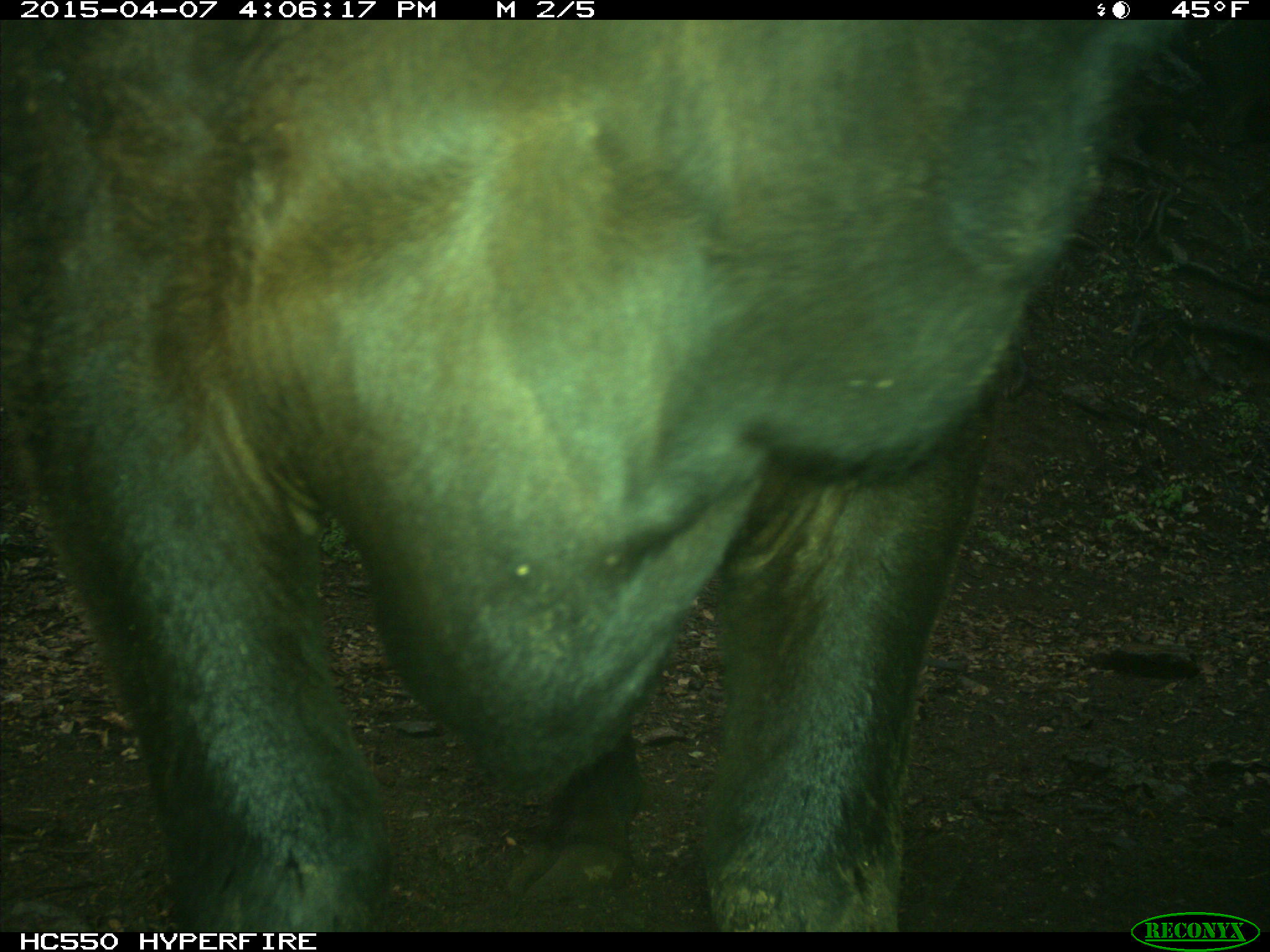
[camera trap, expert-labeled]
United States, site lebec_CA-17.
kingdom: Animalia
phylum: Chordata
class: Mammalia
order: Artiodactyla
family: Bovidae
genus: Bos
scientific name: Bos taurus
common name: domestic cow